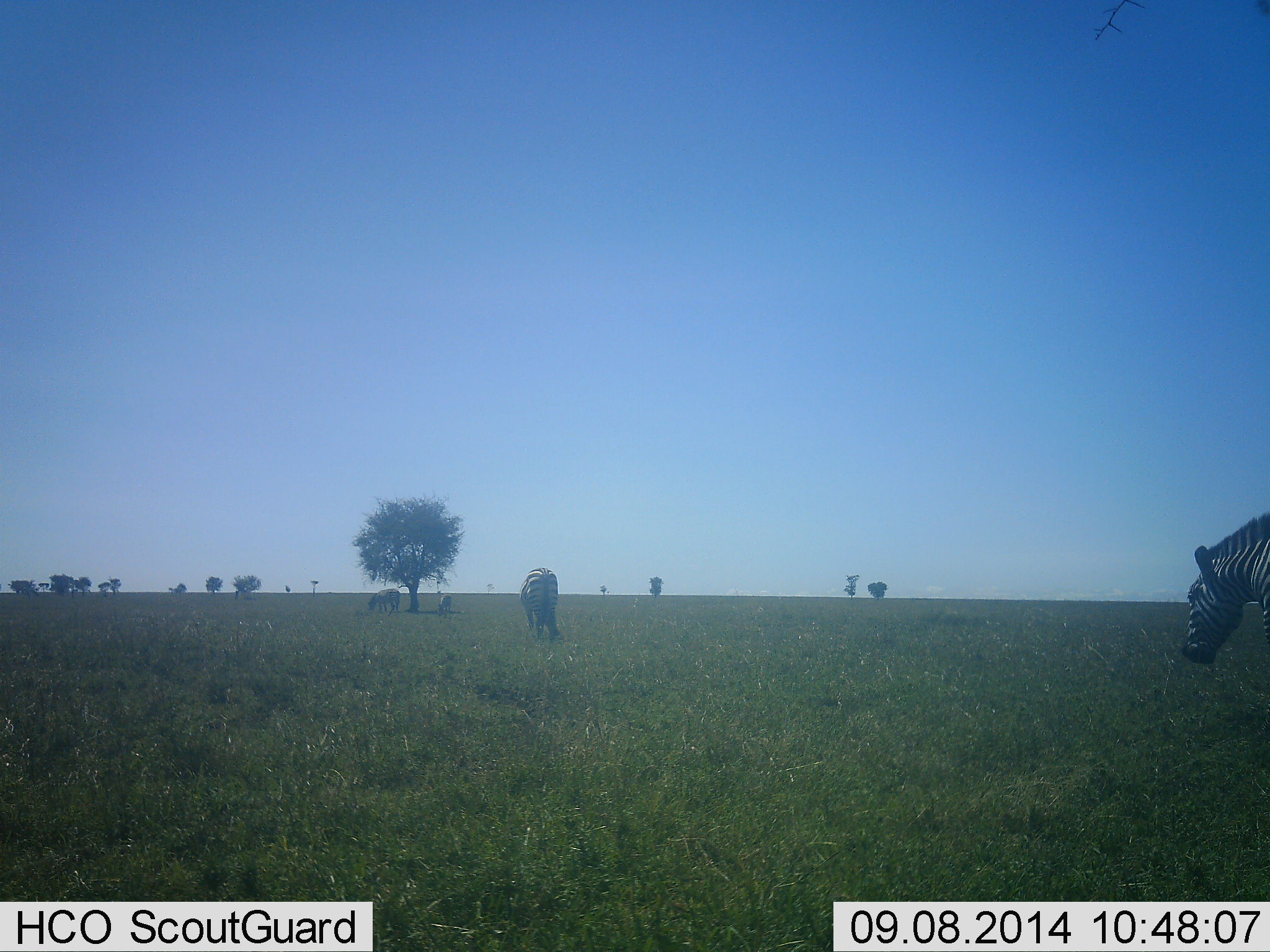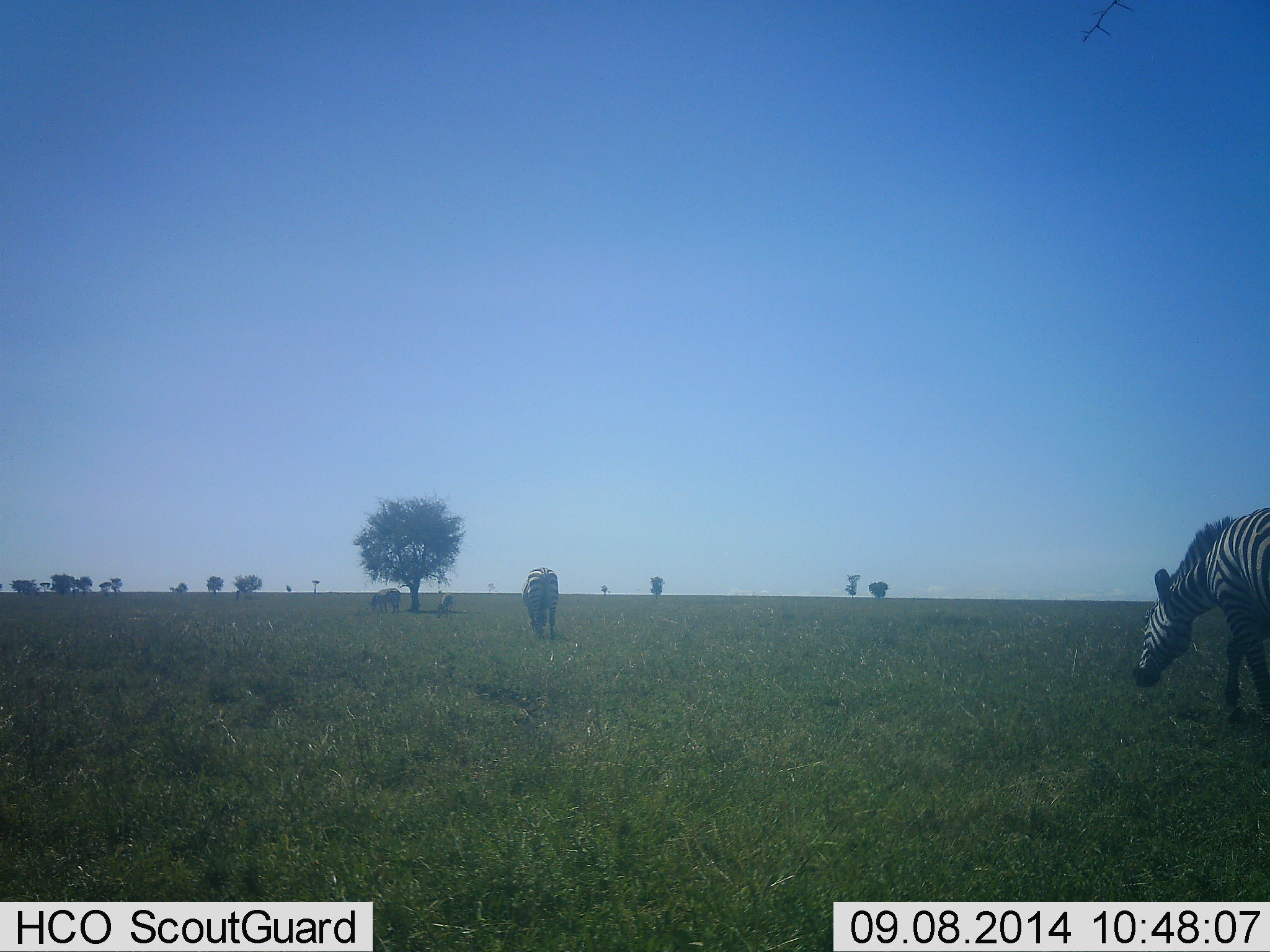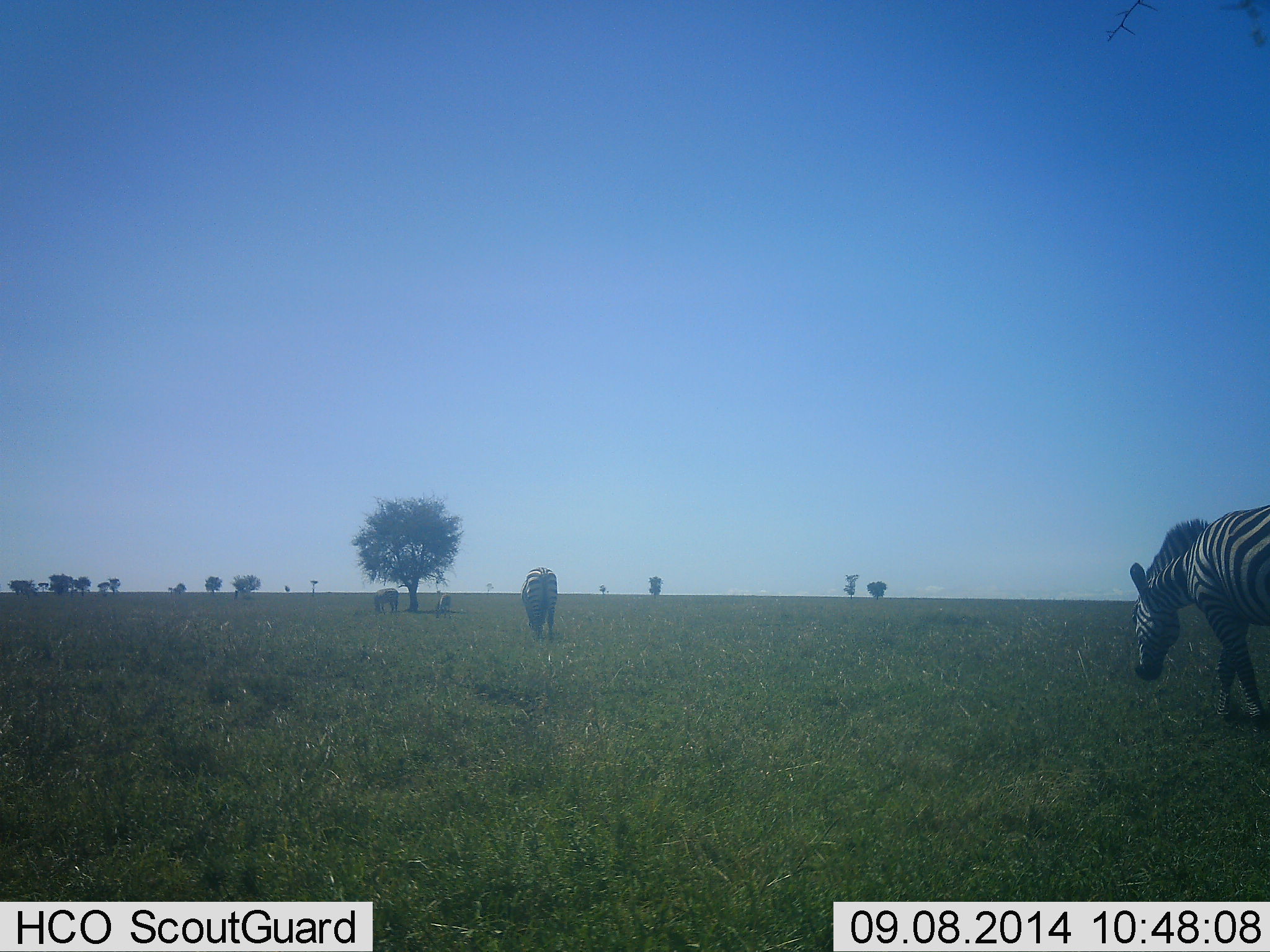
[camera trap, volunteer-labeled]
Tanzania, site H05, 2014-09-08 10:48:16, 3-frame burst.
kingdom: Animalia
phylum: Chordata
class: Mammalia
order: Perissodactyla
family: Equidae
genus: Equus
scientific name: Equus quagga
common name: plains zebra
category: zebra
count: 4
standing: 40%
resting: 20%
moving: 50%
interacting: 0%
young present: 0%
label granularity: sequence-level